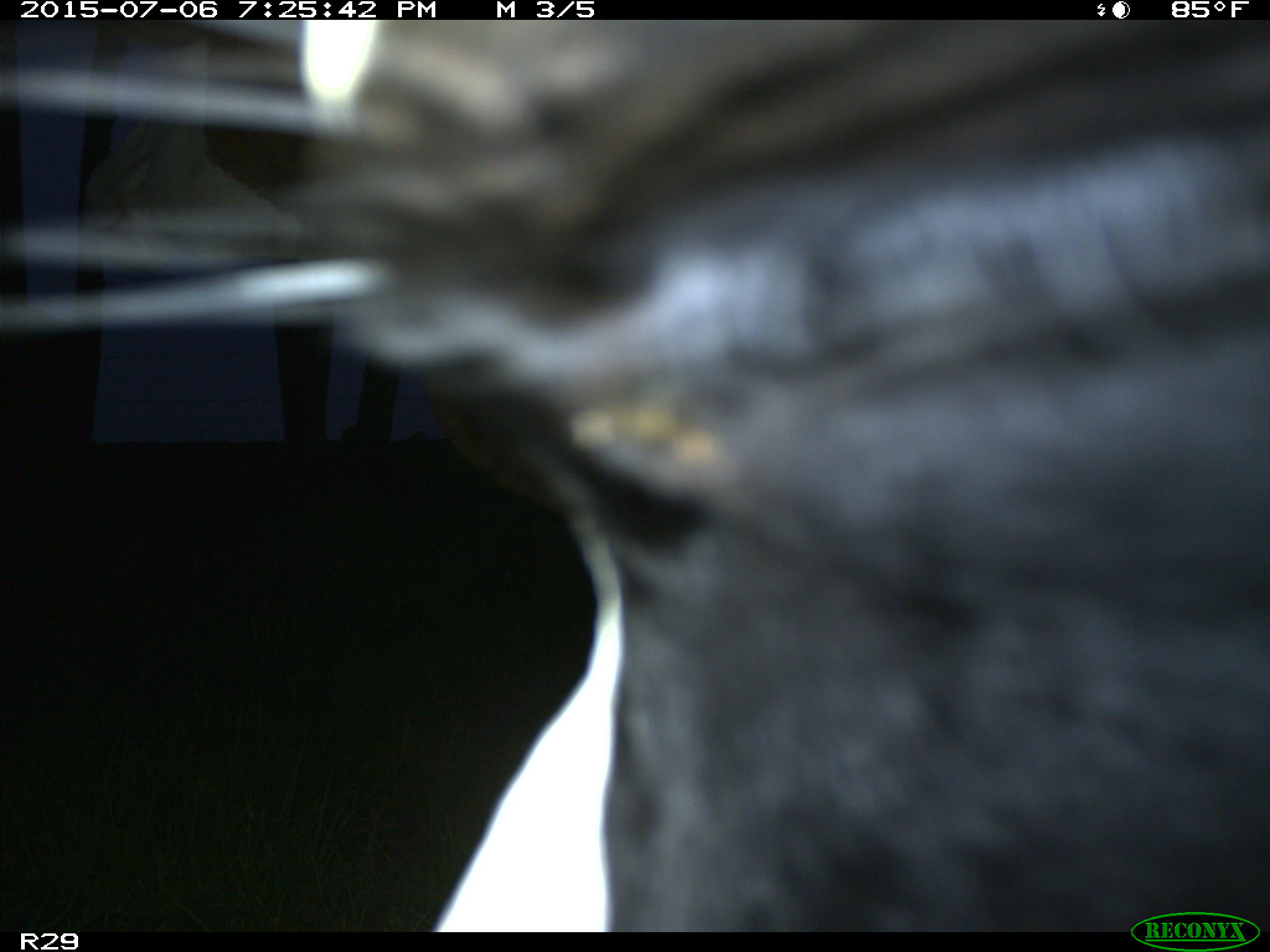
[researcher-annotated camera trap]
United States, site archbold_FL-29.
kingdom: Animalia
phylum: Chordata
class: Mammalia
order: Artiodactyla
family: Bovidae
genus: Bos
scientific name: Bos taurus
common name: domestic cow